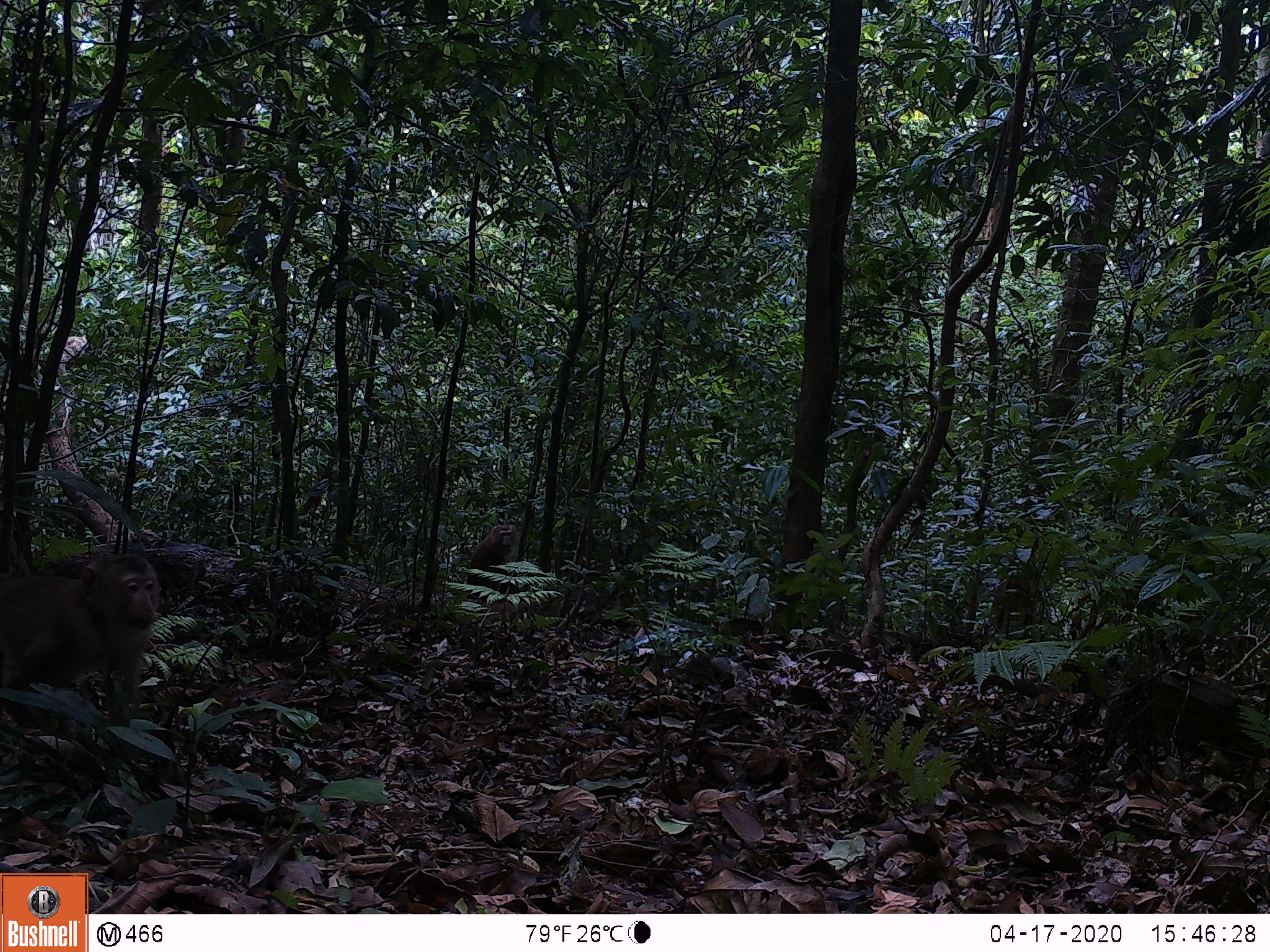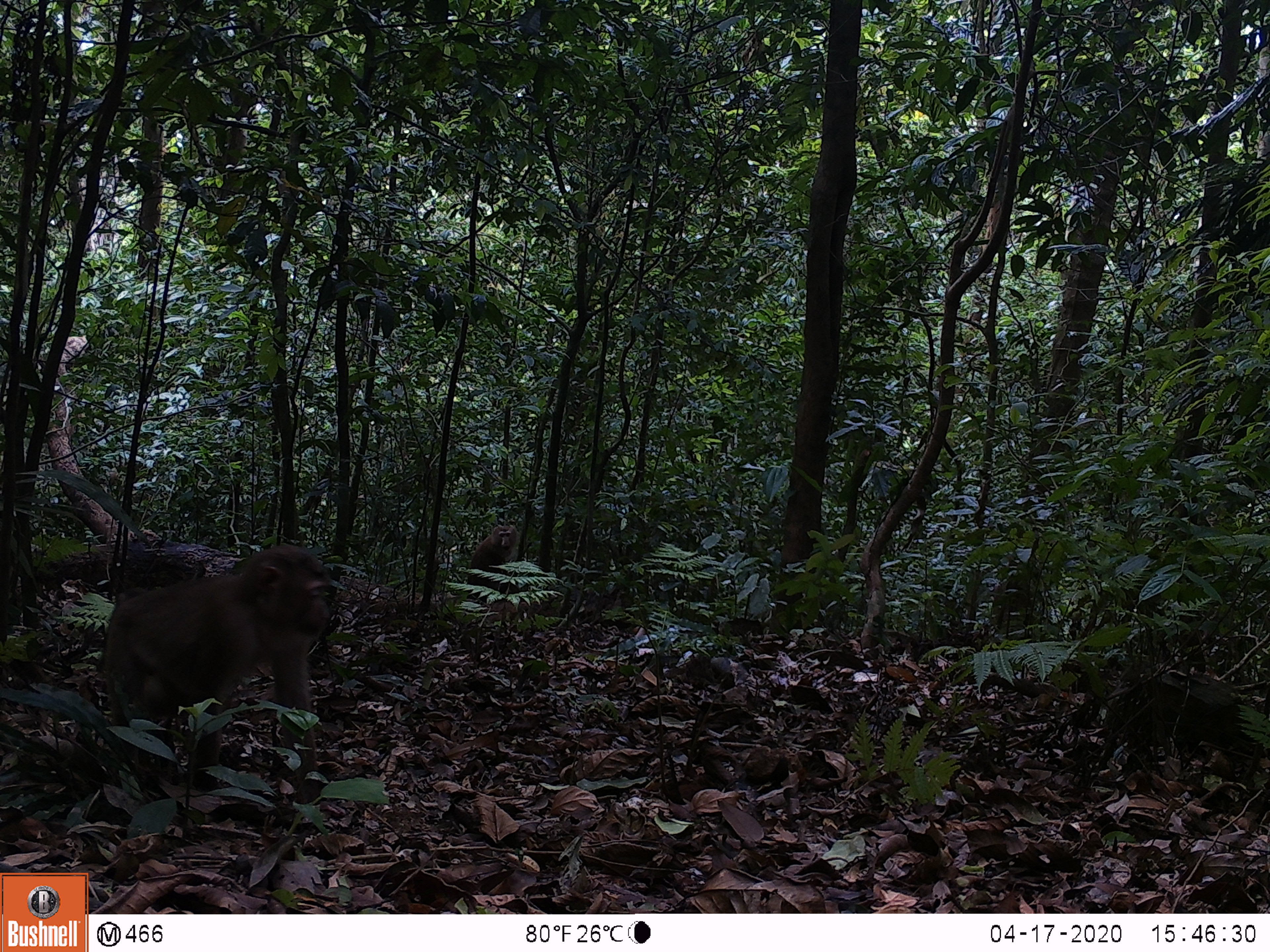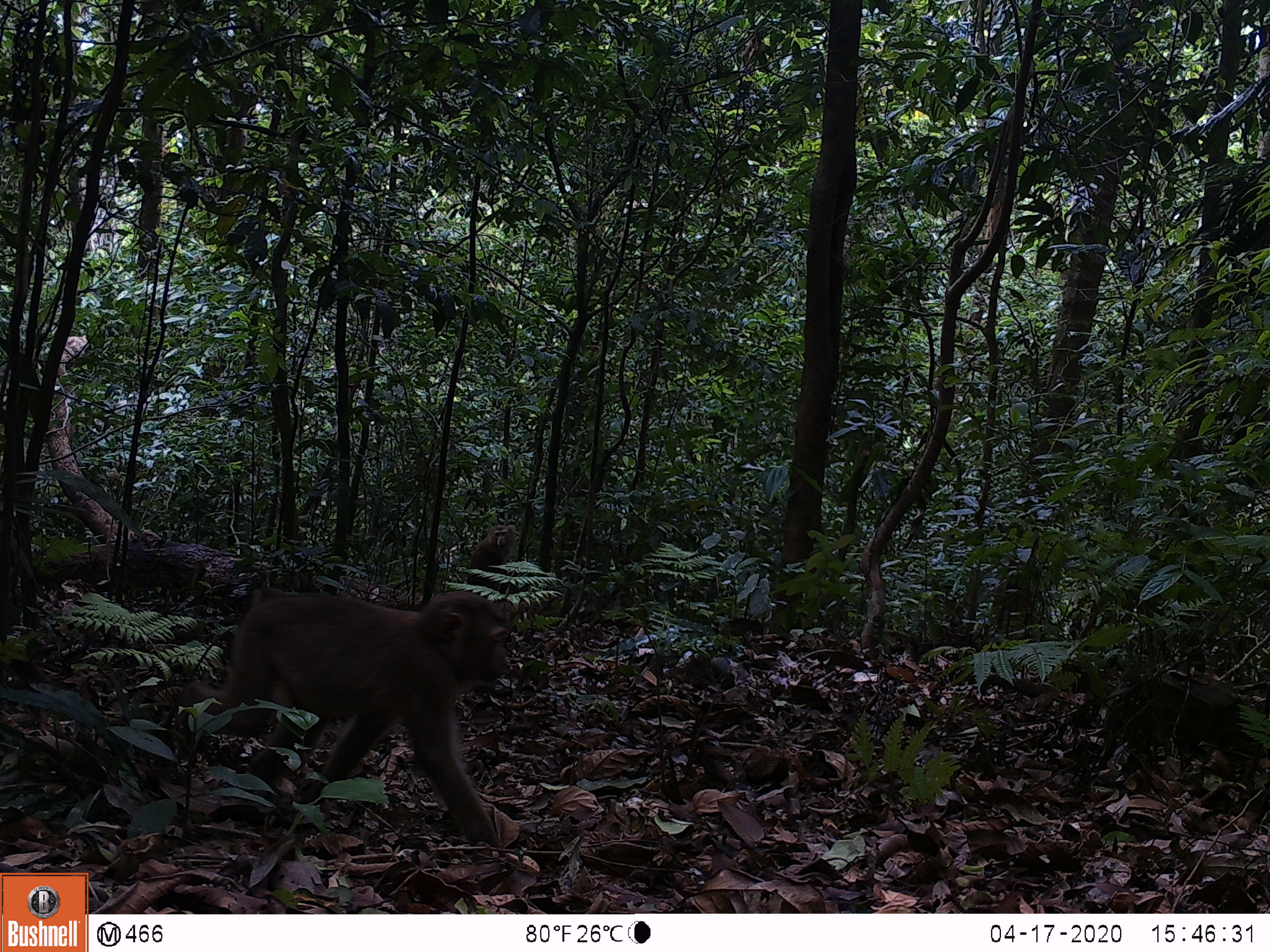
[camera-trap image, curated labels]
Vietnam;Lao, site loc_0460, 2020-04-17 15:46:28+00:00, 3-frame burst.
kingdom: Animalia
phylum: Chordata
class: Mammalia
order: Primates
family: Cercopithecidae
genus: Macaca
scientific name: Macaca nemestrina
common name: pig-tailed macaque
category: pig tailed macaque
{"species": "pig tailed macaque (pig-tailed macaque) (Macaca nemestrina)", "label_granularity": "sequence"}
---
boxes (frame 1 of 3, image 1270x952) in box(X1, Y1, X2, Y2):
pig tailed macaque: box(0, 553, 158, 765); box(467, 524, 519, 603)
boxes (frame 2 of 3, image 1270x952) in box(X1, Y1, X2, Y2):
pig tailed macaque: box(96, 544, 330, 807); box(467, 525, 520, 602)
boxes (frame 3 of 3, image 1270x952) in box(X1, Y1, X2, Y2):
pig tailed macaque: box(181, 586, 508, 859); box(467, 524, 520, 602)